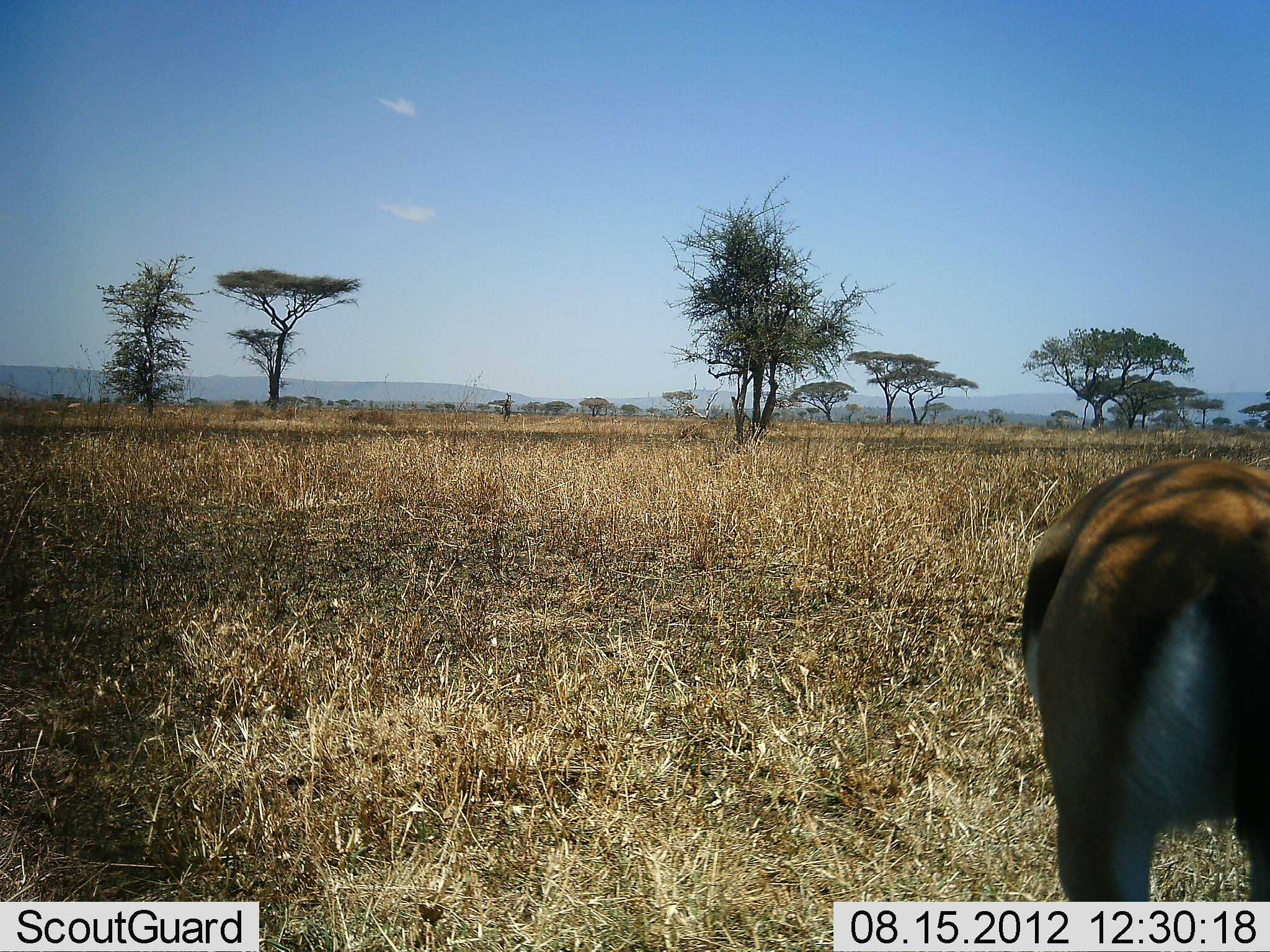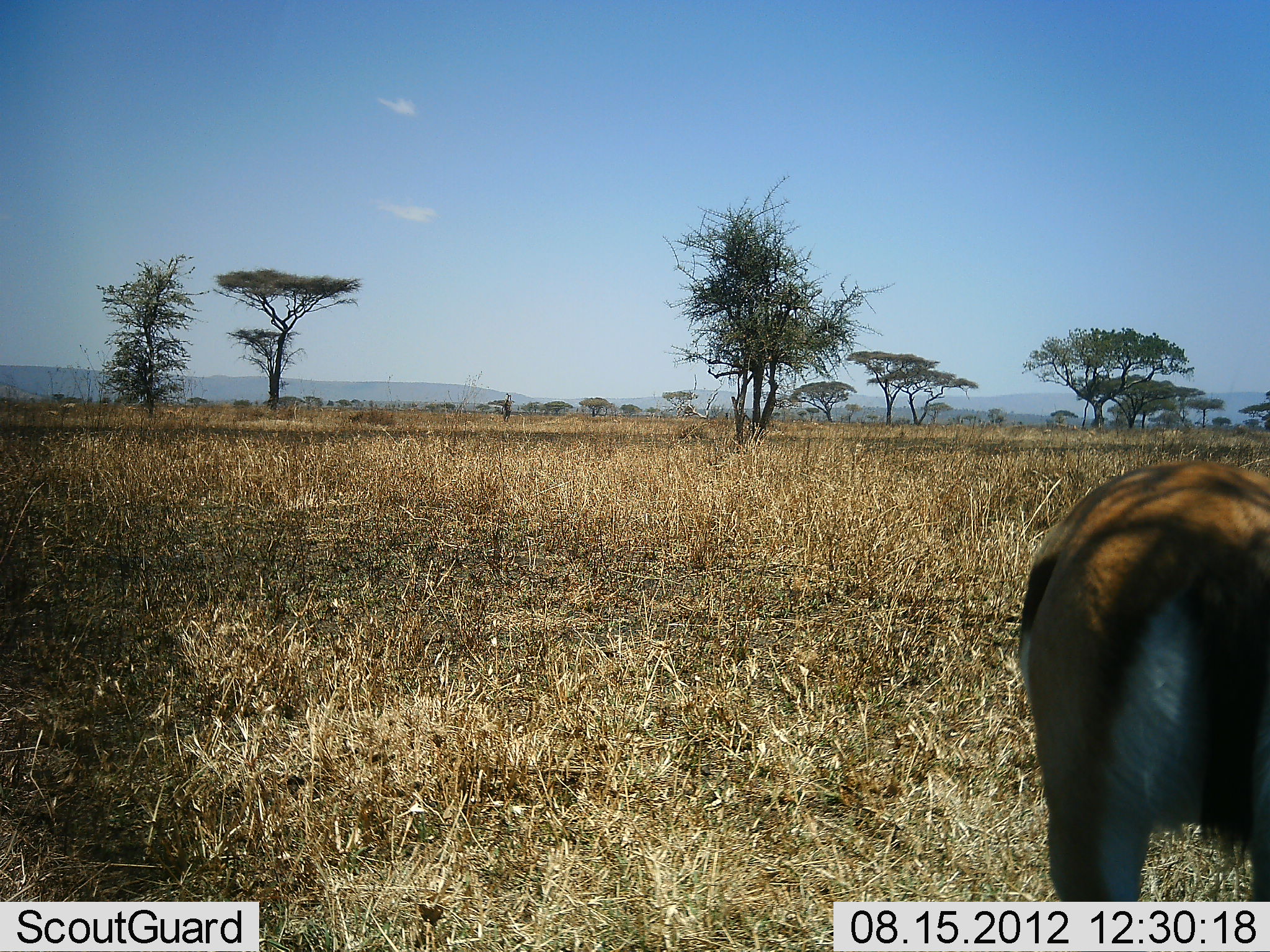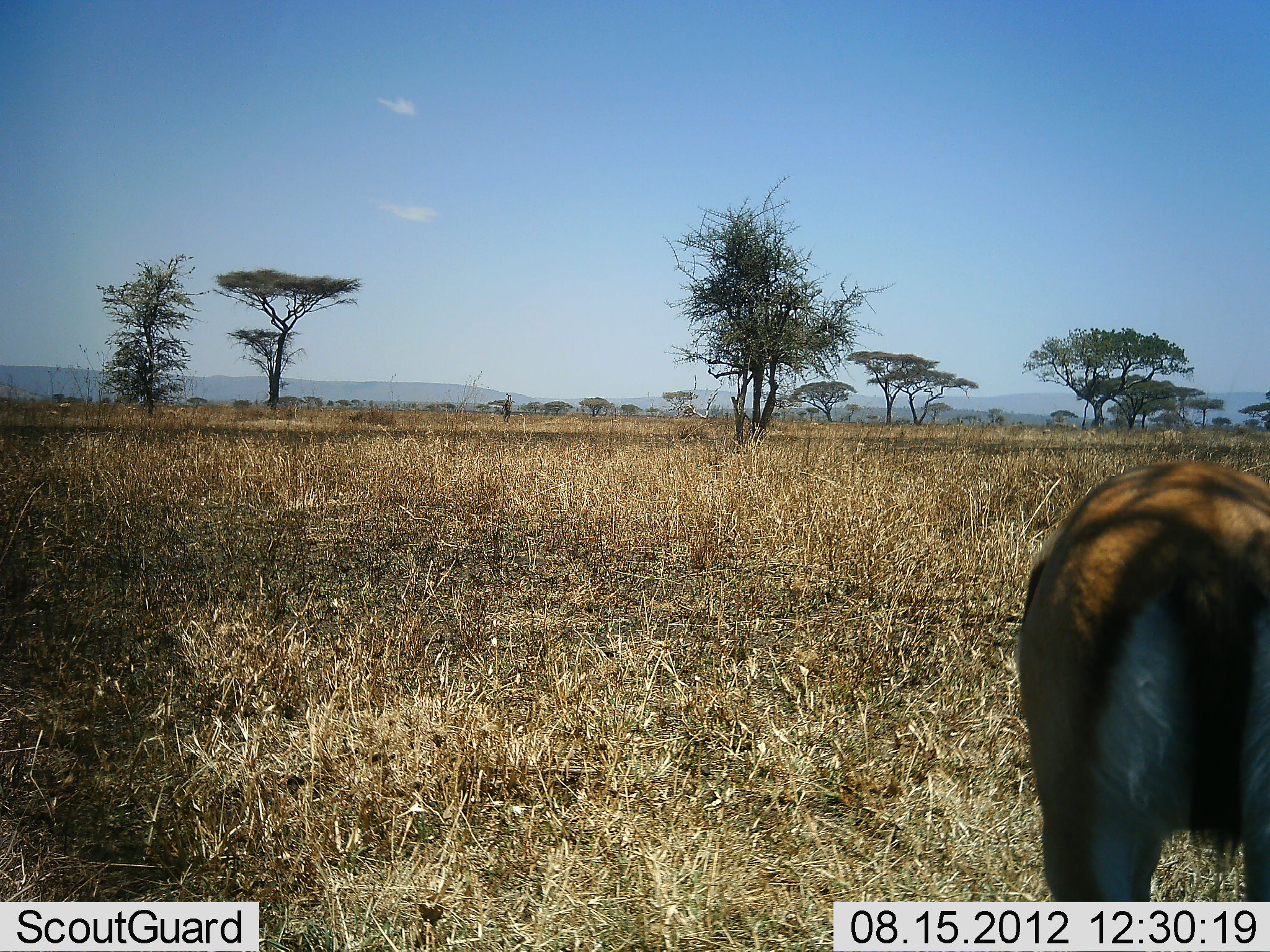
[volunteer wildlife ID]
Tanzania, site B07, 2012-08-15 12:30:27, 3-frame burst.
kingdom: Animalia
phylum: Chordata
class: Mammalia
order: Artiodactyla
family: Bovidae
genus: Eudorcas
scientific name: Eudorcas thomsonii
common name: thomson's gazelle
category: gazellethomsons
Gazellethomsons (thomson's gazelle) (Eudorcas thomsonii), count 1. Behavior (volunteer vote fractions): standing 80%, resting 0%, moving 0%, interacting 0%. Young present (vote fraction): 0%. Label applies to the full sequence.